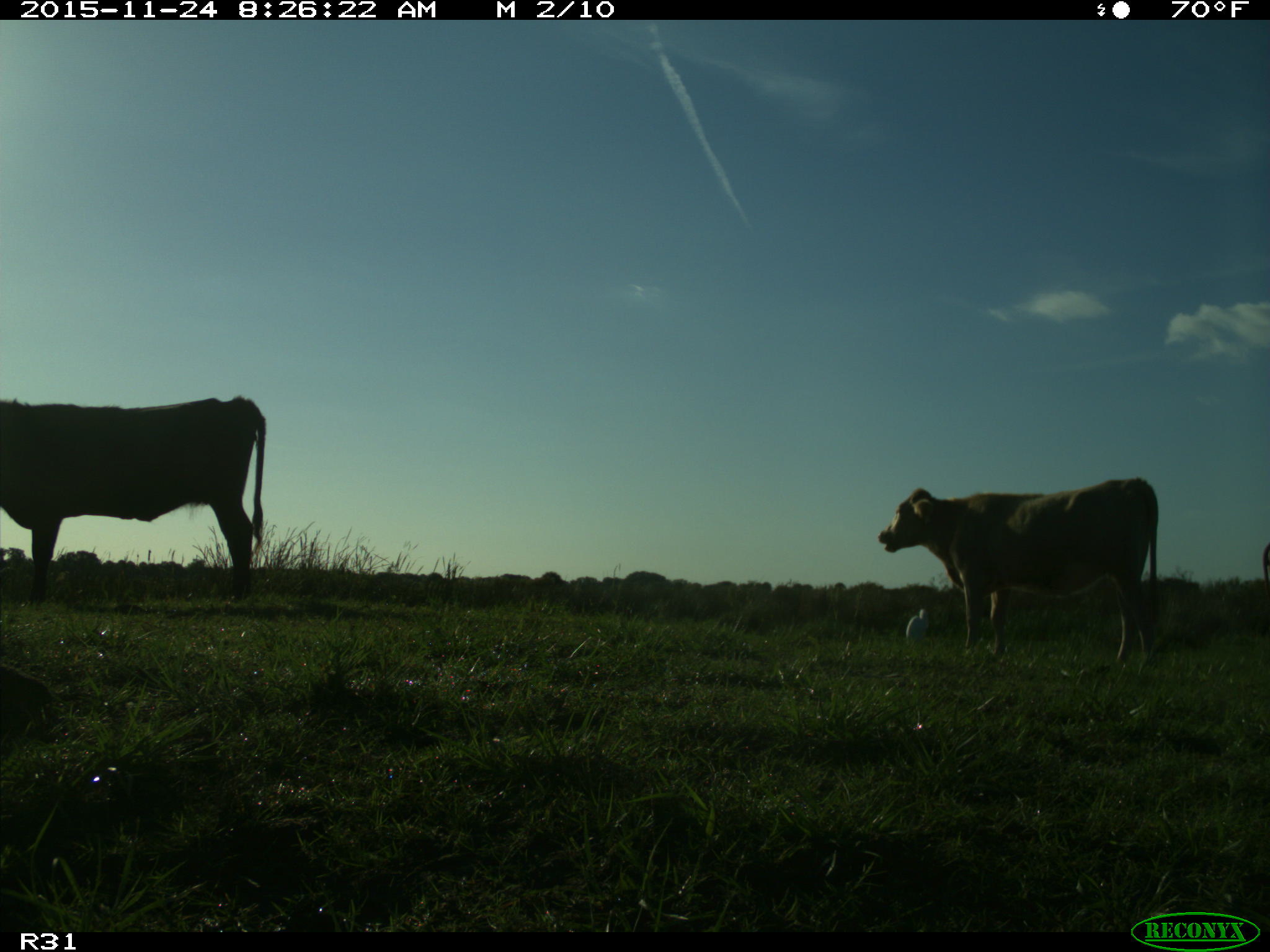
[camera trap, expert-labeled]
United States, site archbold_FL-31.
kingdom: Animalia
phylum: Chordata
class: Mammalia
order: Artiodactyla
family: Bovidae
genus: Bos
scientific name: Bos taurus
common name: domestic cow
Bos taurus (domestic cow).